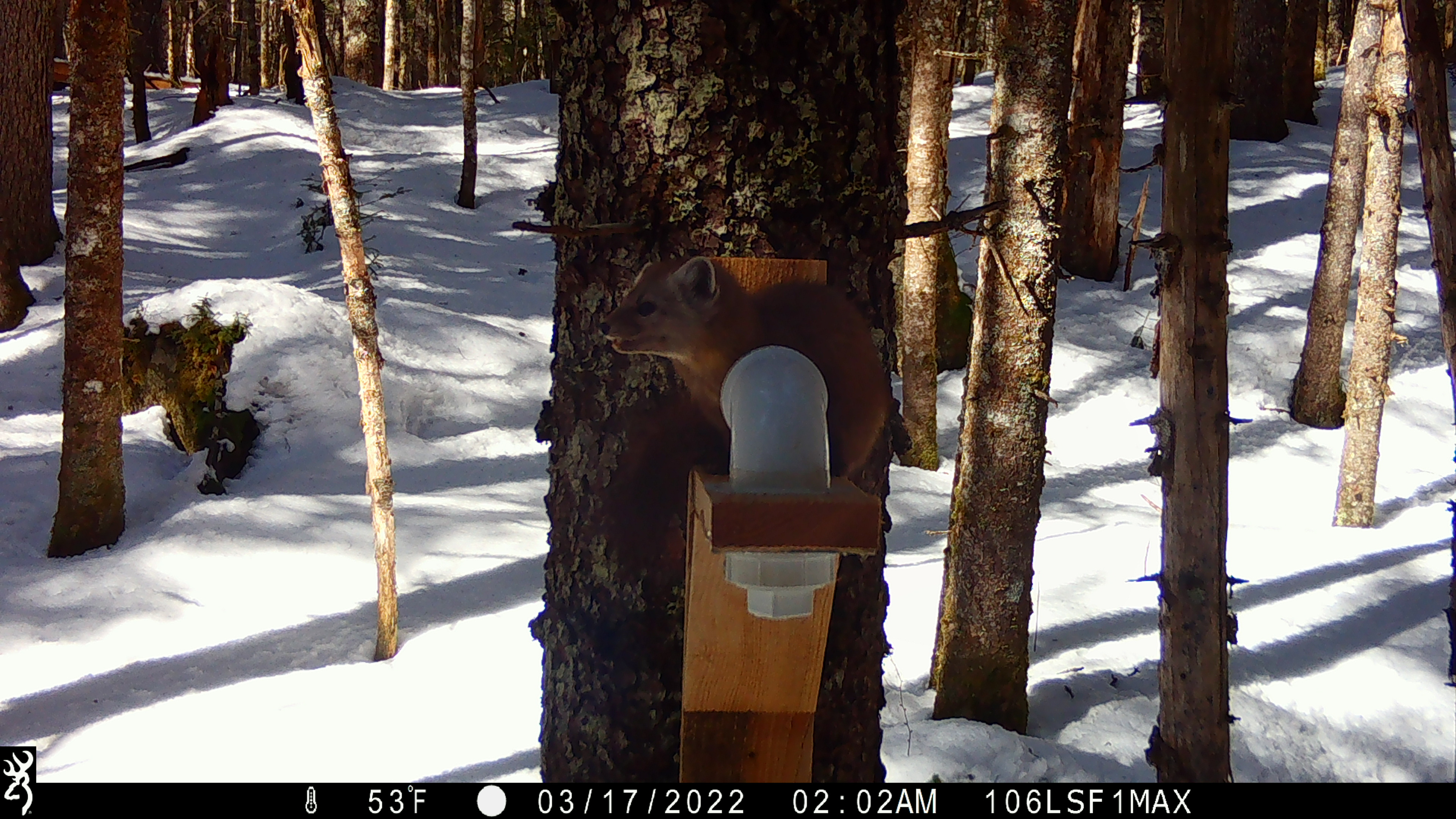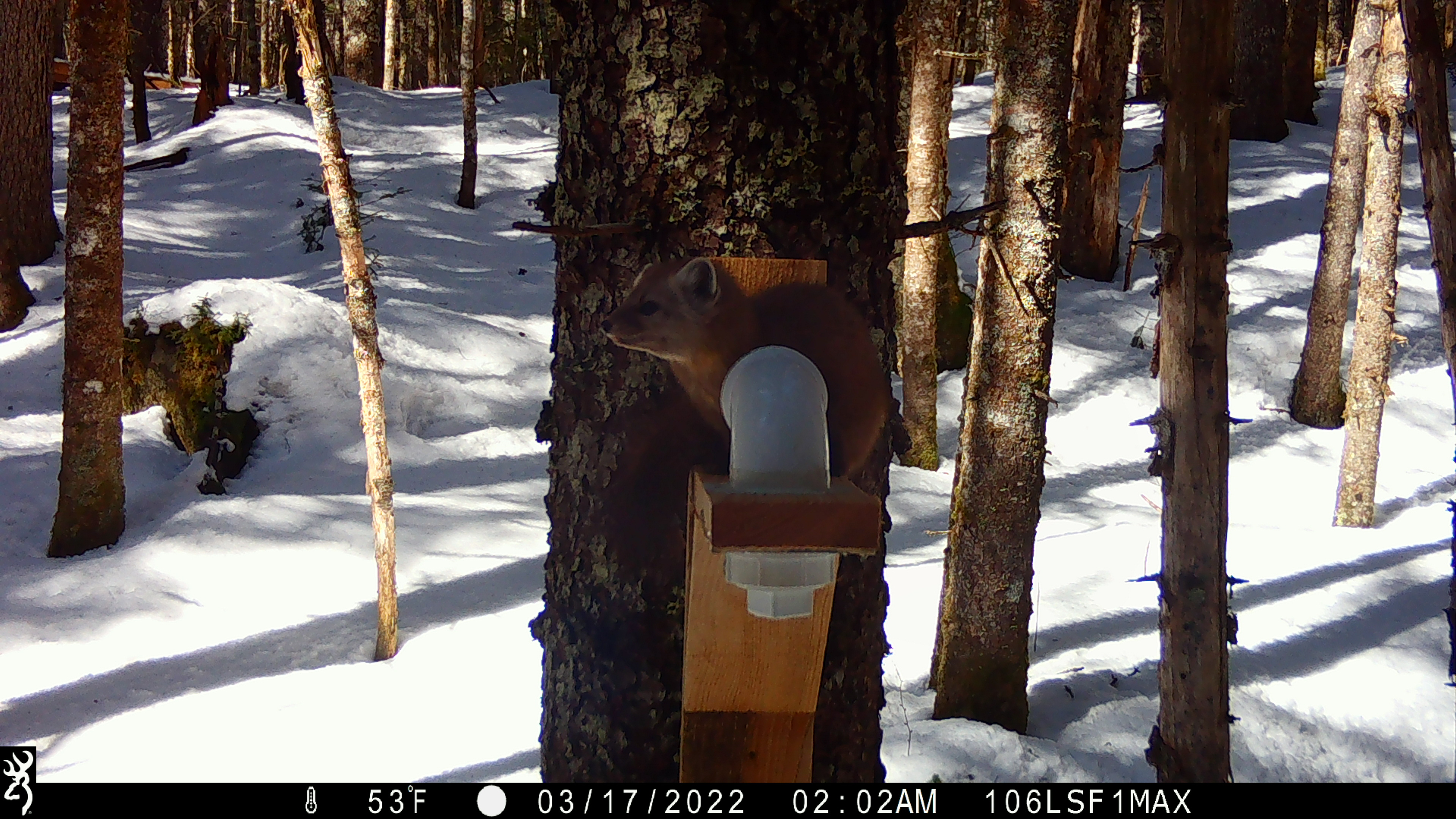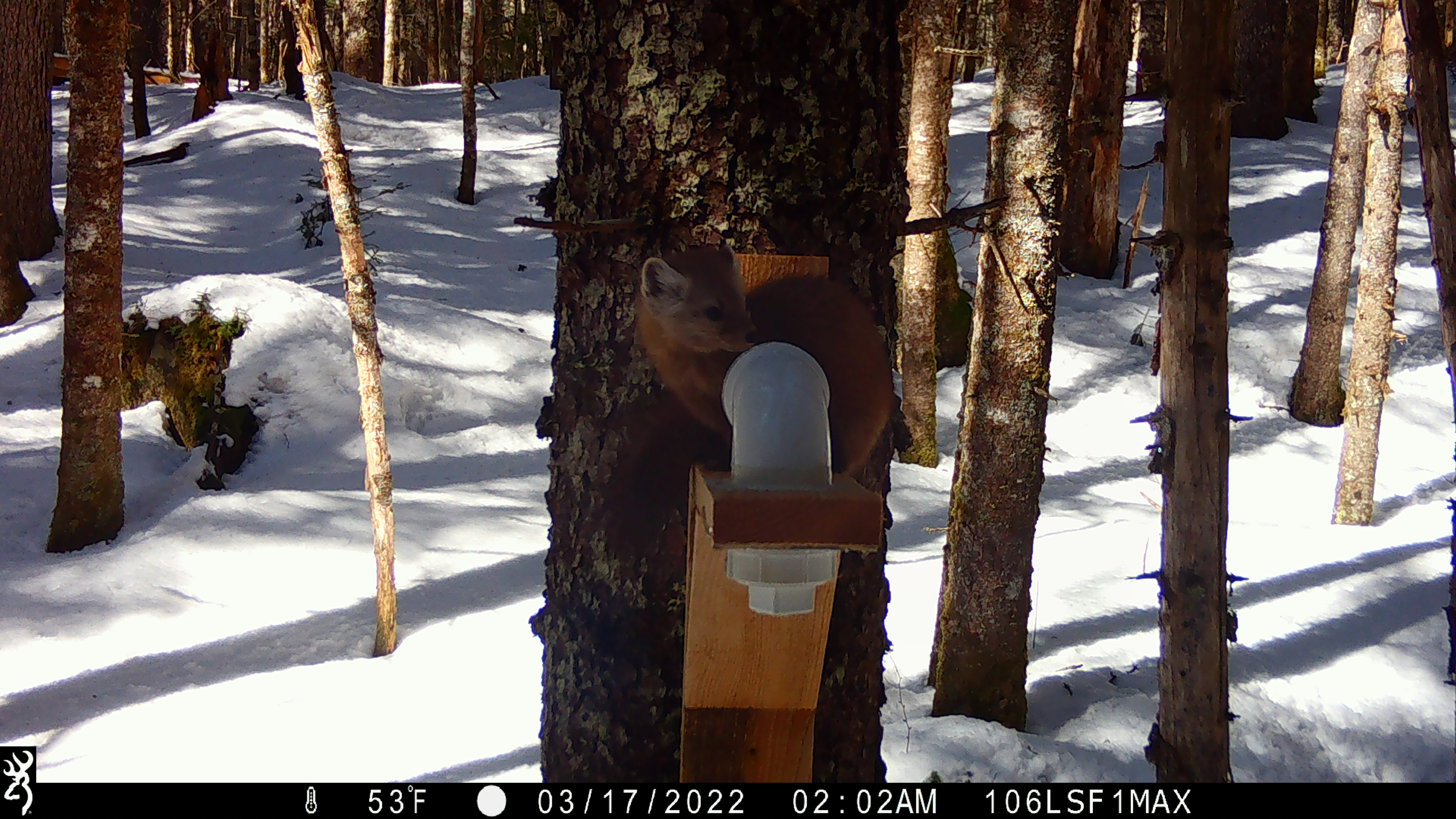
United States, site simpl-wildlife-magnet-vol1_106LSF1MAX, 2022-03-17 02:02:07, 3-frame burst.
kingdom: Animalia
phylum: Chordata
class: Mammalia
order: Carnivora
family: Mustelidae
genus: Martes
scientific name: Martes americana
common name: american marten